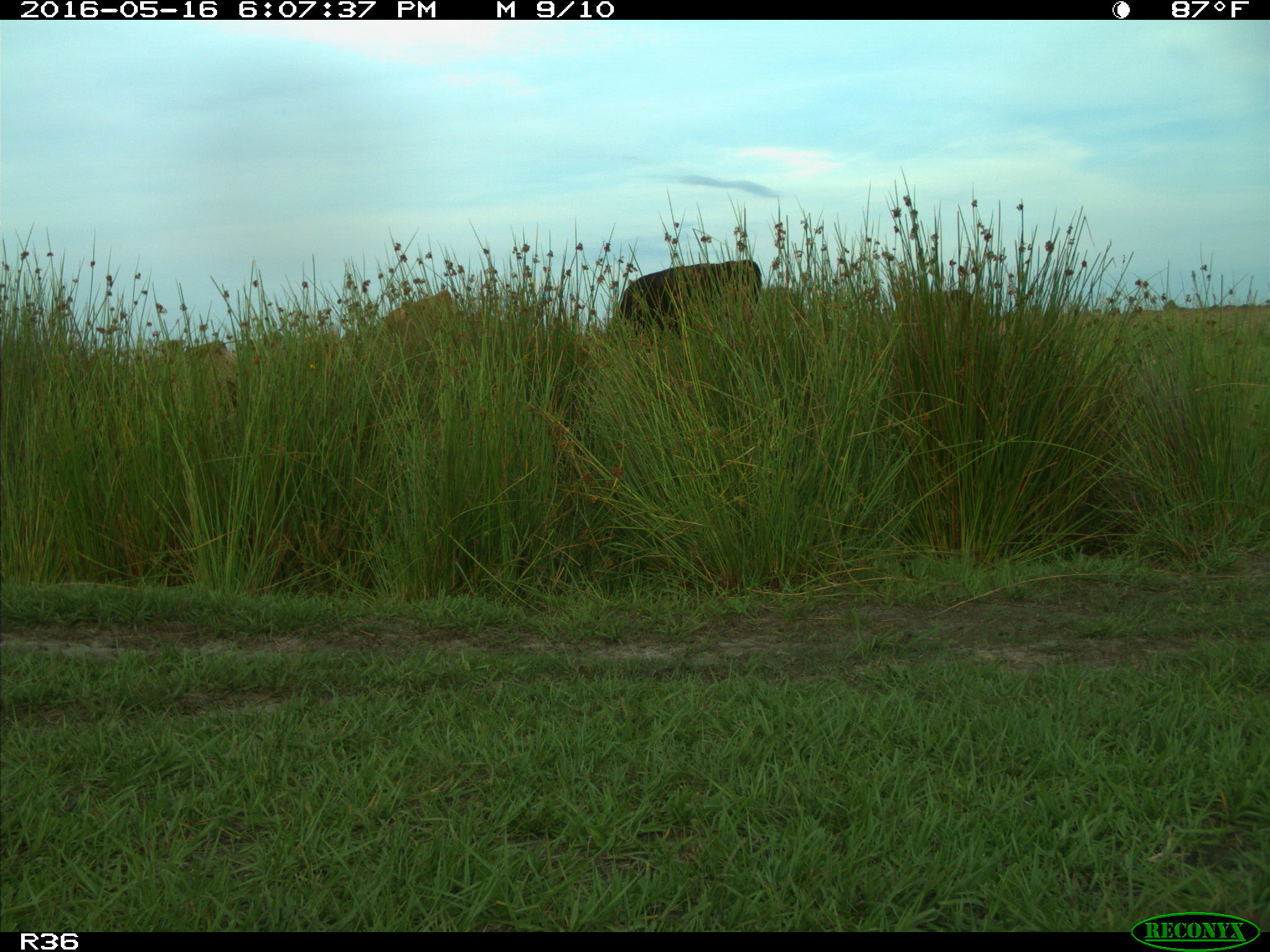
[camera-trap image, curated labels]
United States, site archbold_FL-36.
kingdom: Animalia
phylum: Chordata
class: Mammalia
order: Artiodactyla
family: Bovidae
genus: Bos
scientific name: Bos taurus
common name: domestic cow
Bos taurus (domestic cow).